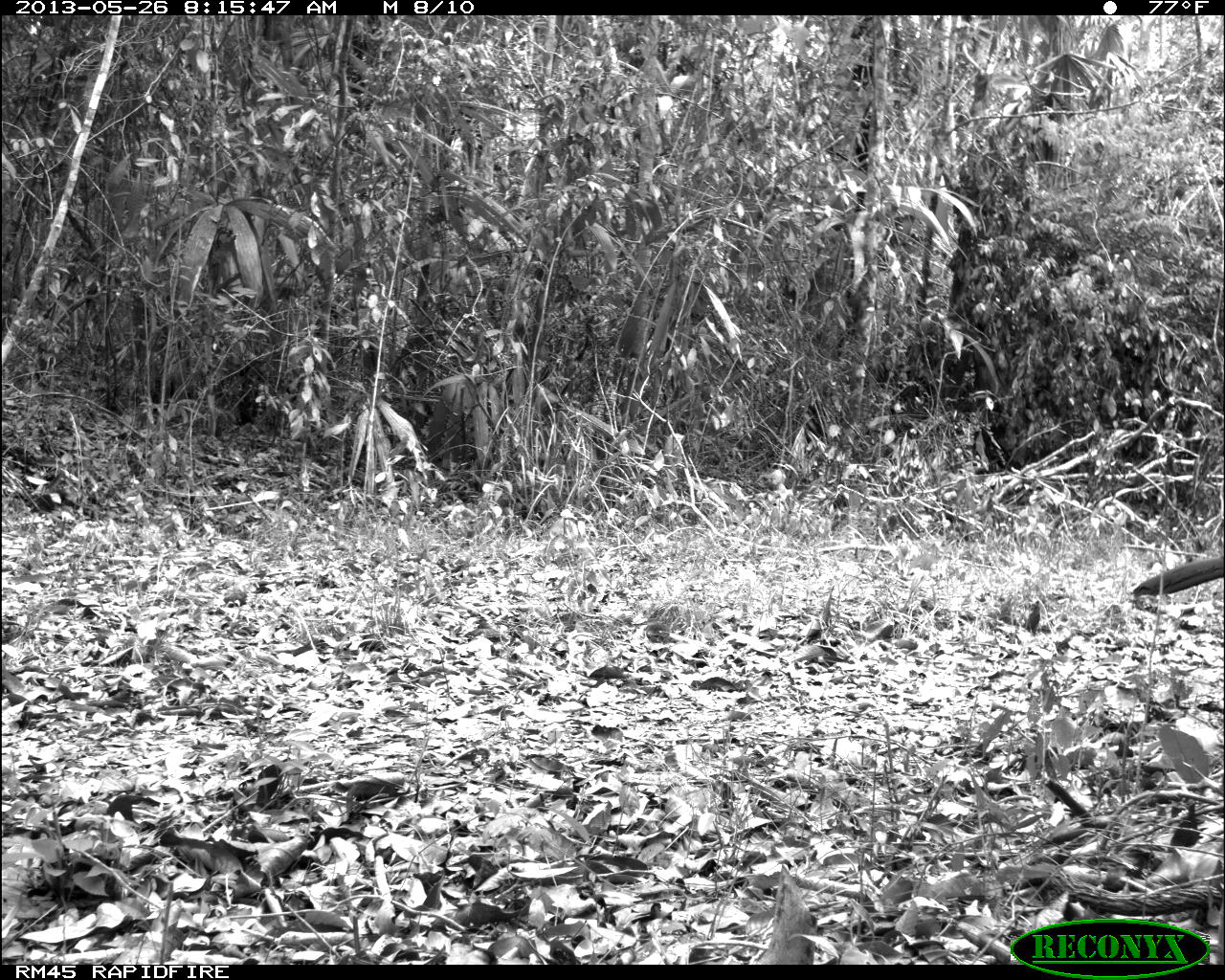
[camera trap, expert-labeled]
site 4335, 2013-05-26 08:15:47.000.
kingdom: Animalia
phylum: Chordata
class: Aves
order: Galliformes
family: Cracidae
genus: Crax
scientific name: Crax rubra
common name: great curassow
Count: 1.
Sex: female.